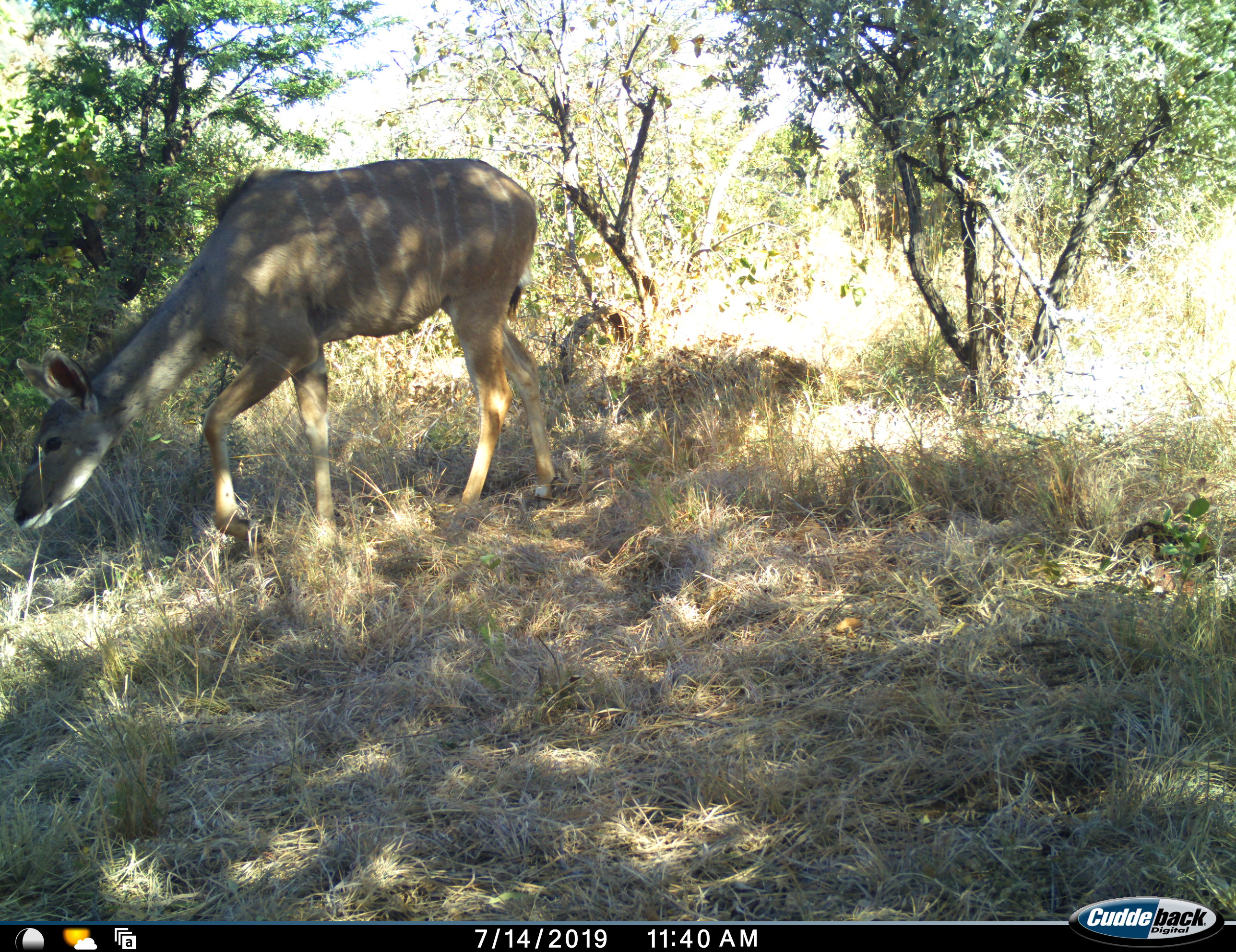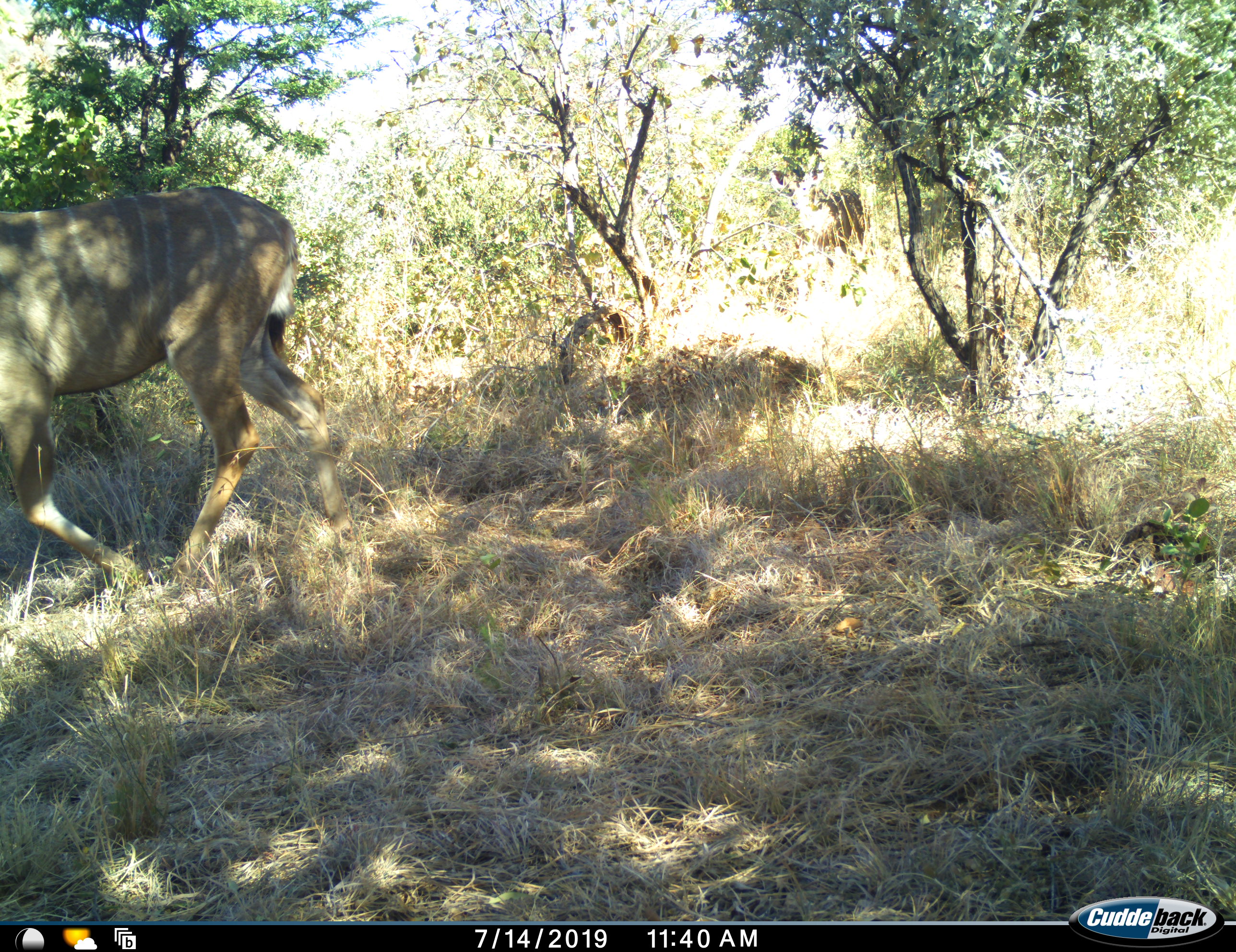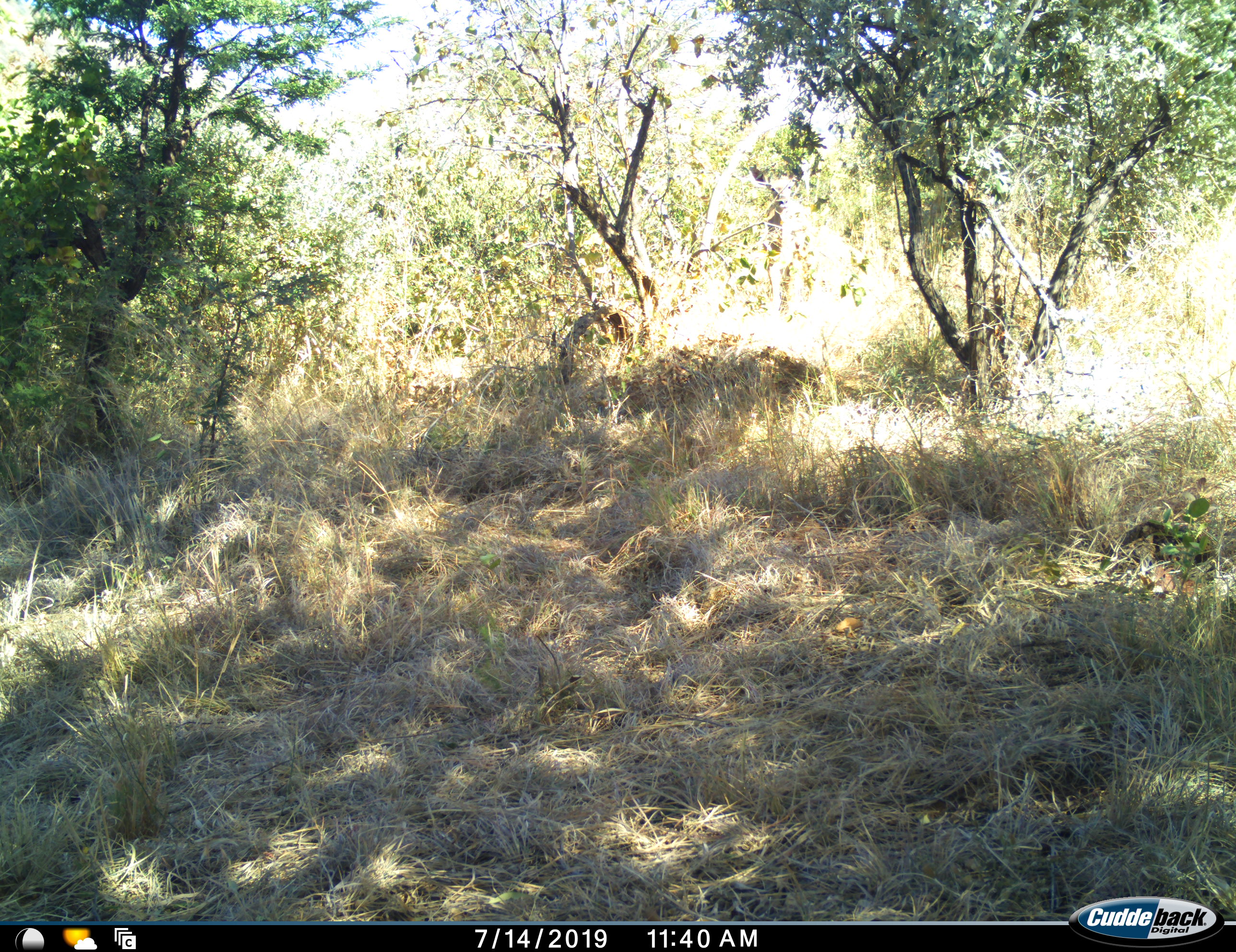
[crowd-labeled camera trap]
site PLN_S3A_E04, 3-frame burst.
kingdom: Animalia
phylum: Chordata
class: Mammalia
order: Artiodactyla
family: Bovidae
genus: Tragelaphus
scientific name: Tragelaphus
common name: kudu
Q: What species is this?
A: Kudu (Tragelaphus).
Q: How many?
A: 2.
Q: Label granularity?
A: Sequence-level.